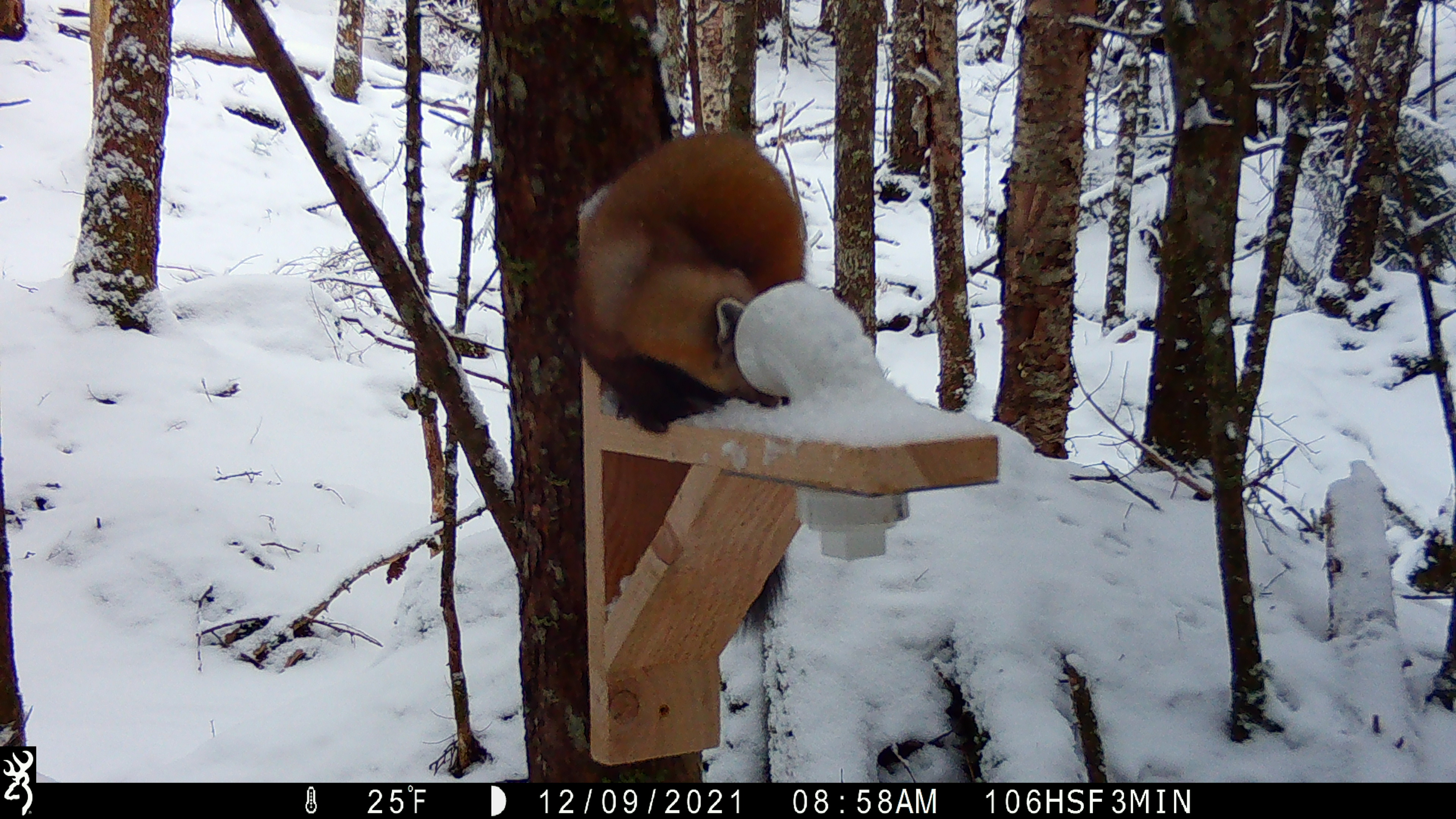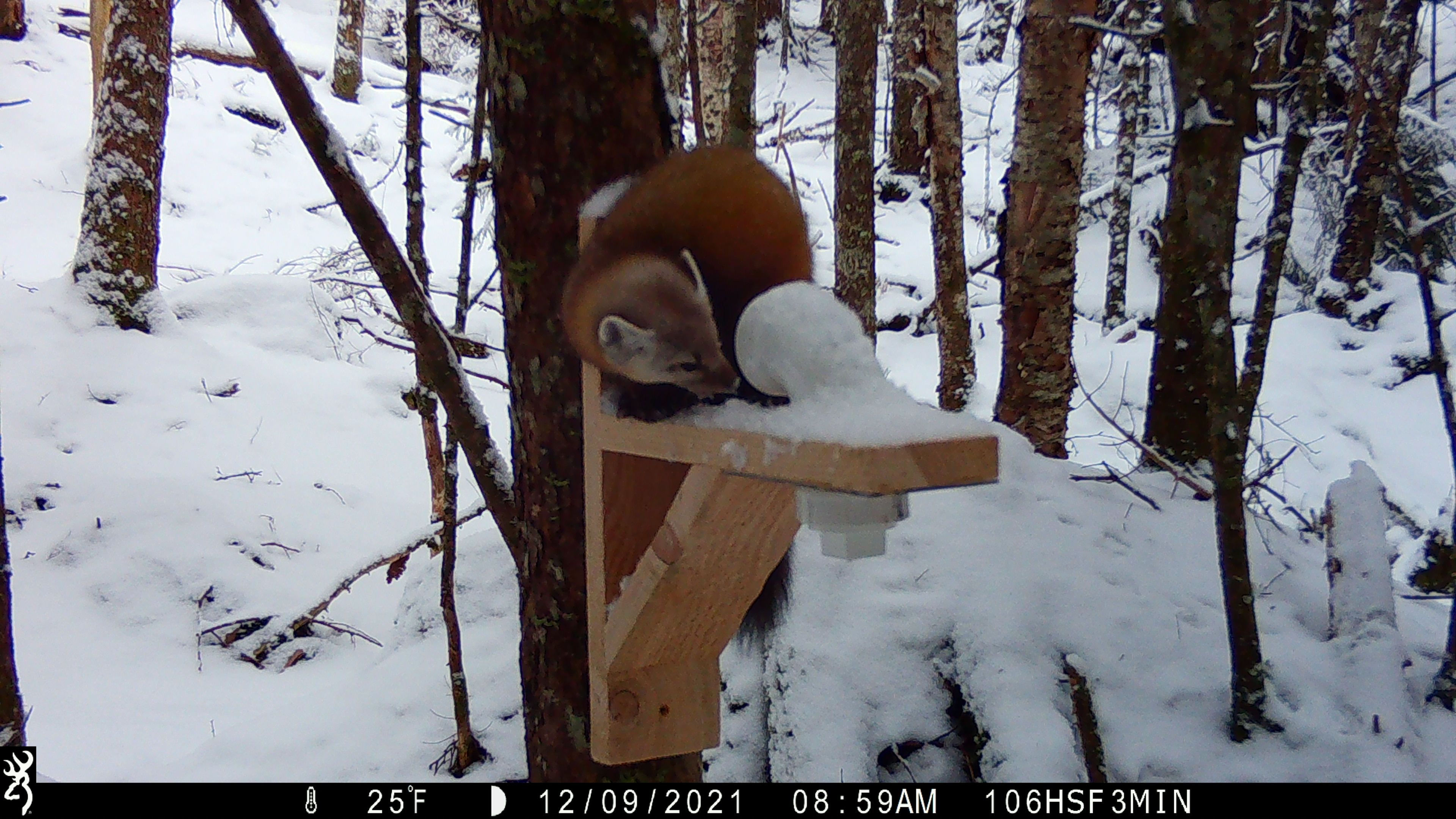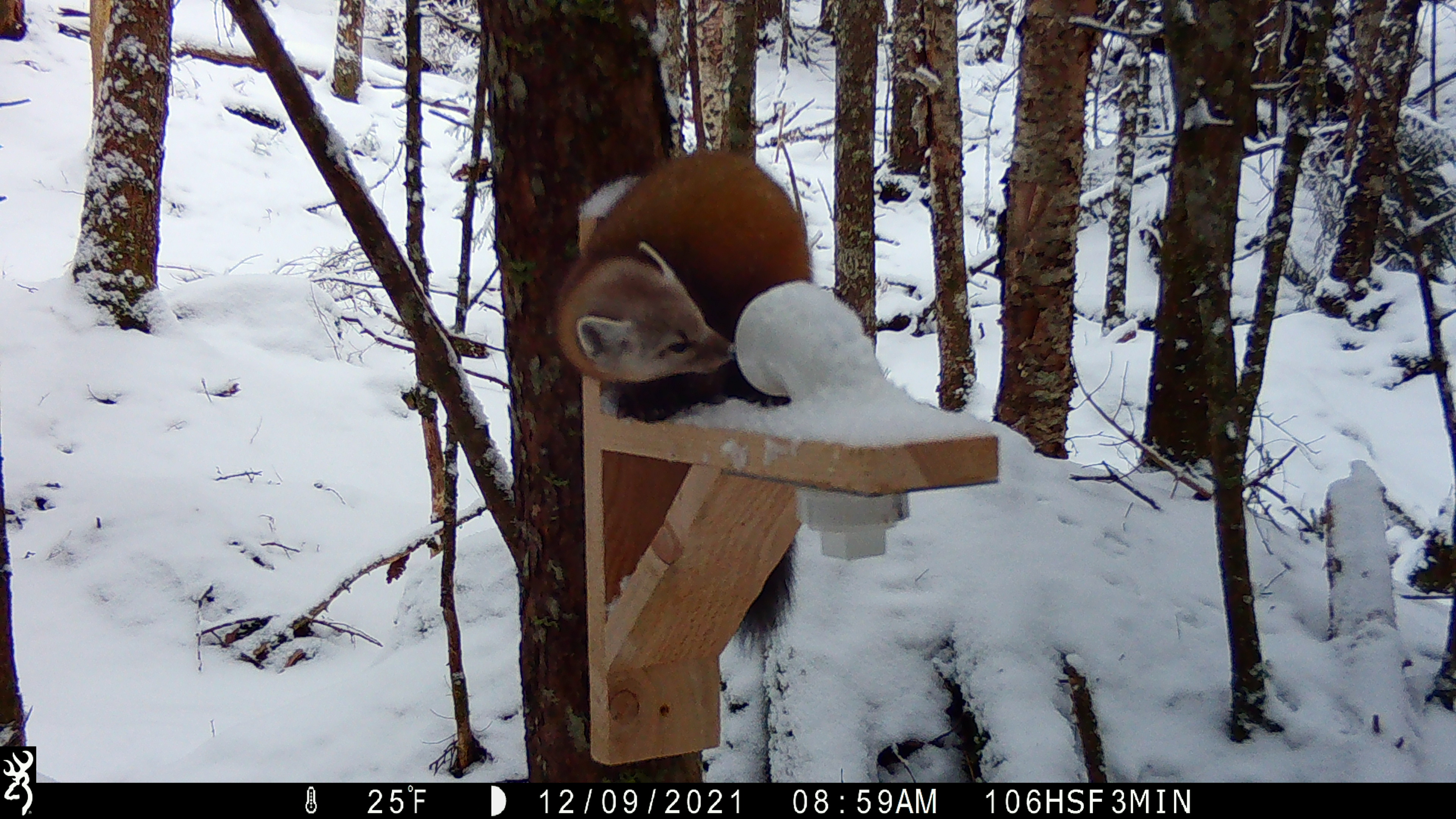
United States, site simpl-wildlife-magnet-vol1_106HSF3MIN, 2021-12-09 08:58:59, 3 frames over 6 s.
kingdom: Animalia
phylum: Chordata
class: Mammalia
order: Carnivora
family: Mustelidae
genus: Martes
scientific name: Martes americana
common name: american marten